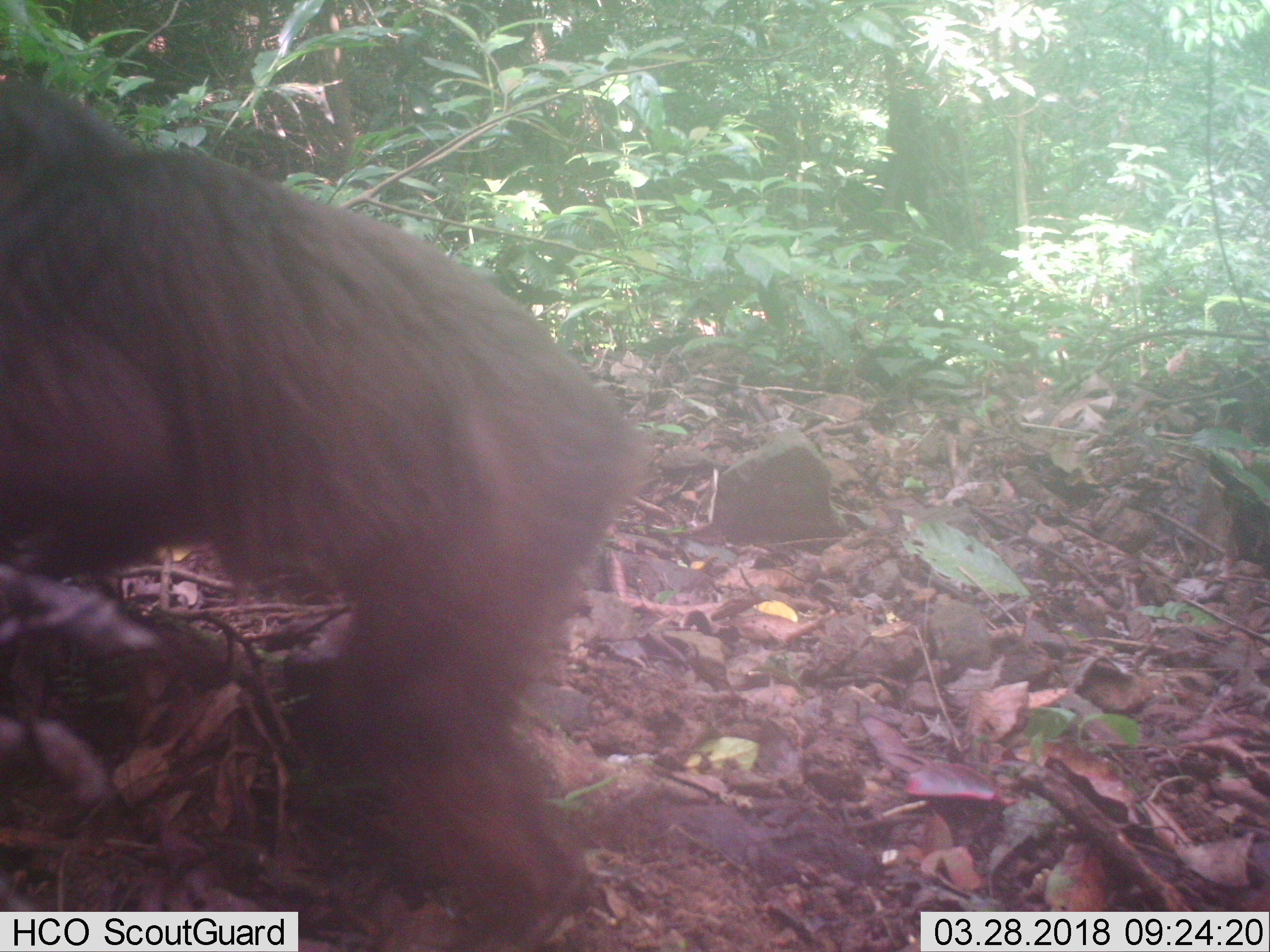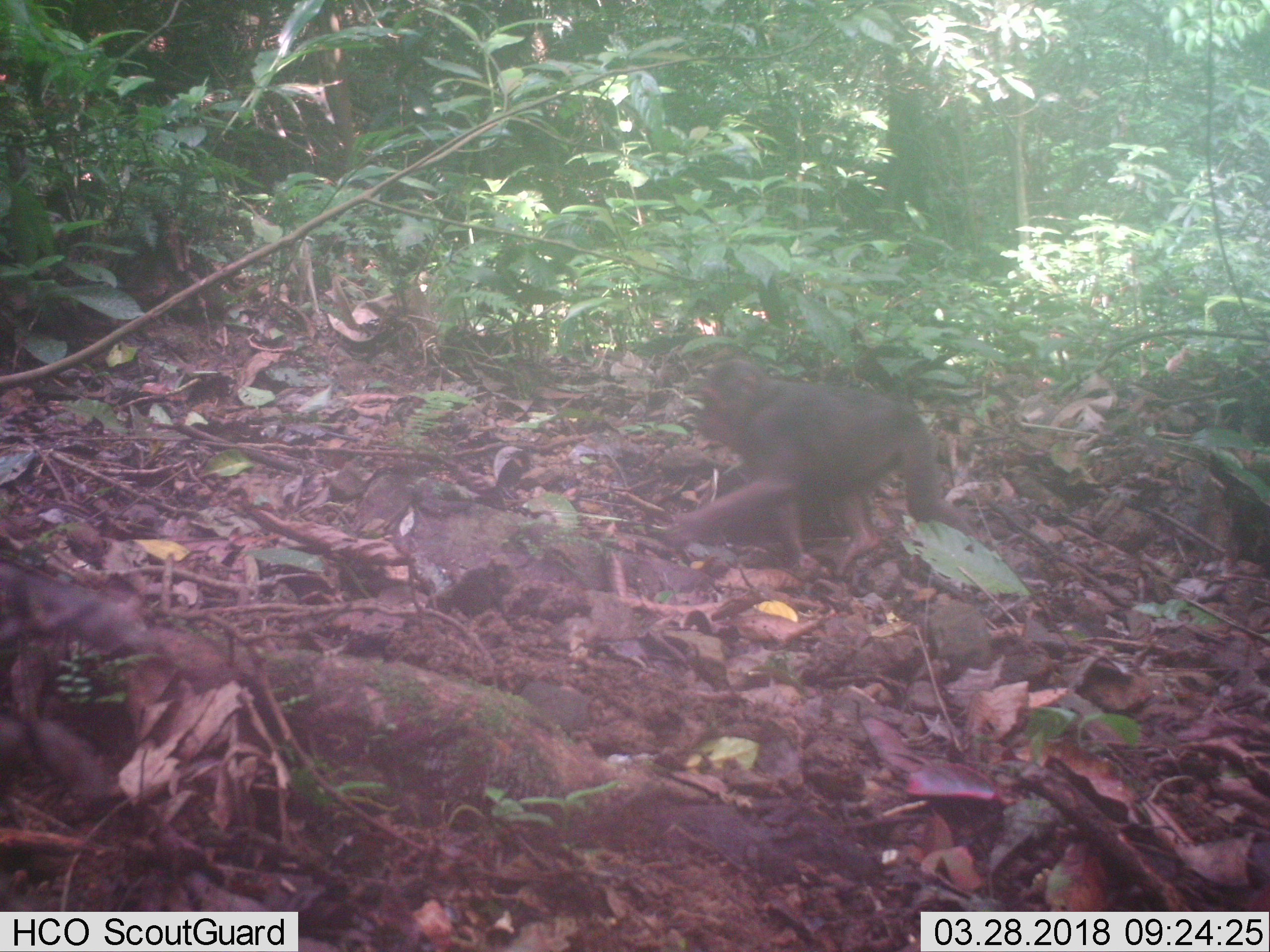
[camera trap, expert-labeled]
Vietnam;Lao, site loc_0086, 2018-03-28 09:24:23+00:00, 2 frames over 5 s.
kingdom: Animalia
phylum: Chordata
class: Mammalia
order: Primates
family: Cercopithecidae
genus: Macaca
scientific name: Macaca arctoides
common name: stump-tailed macaque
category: stump tailed macaque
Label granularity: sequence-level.